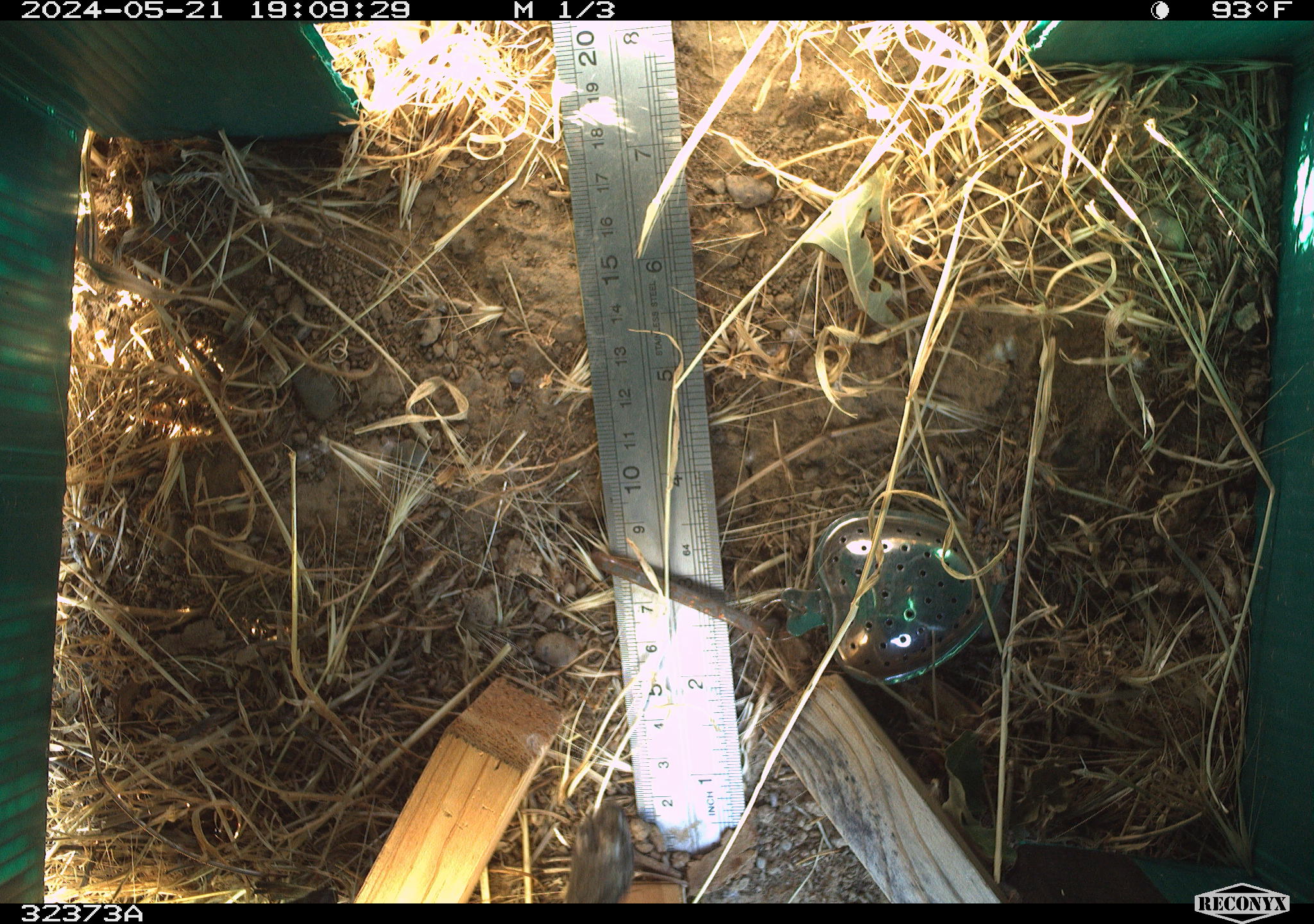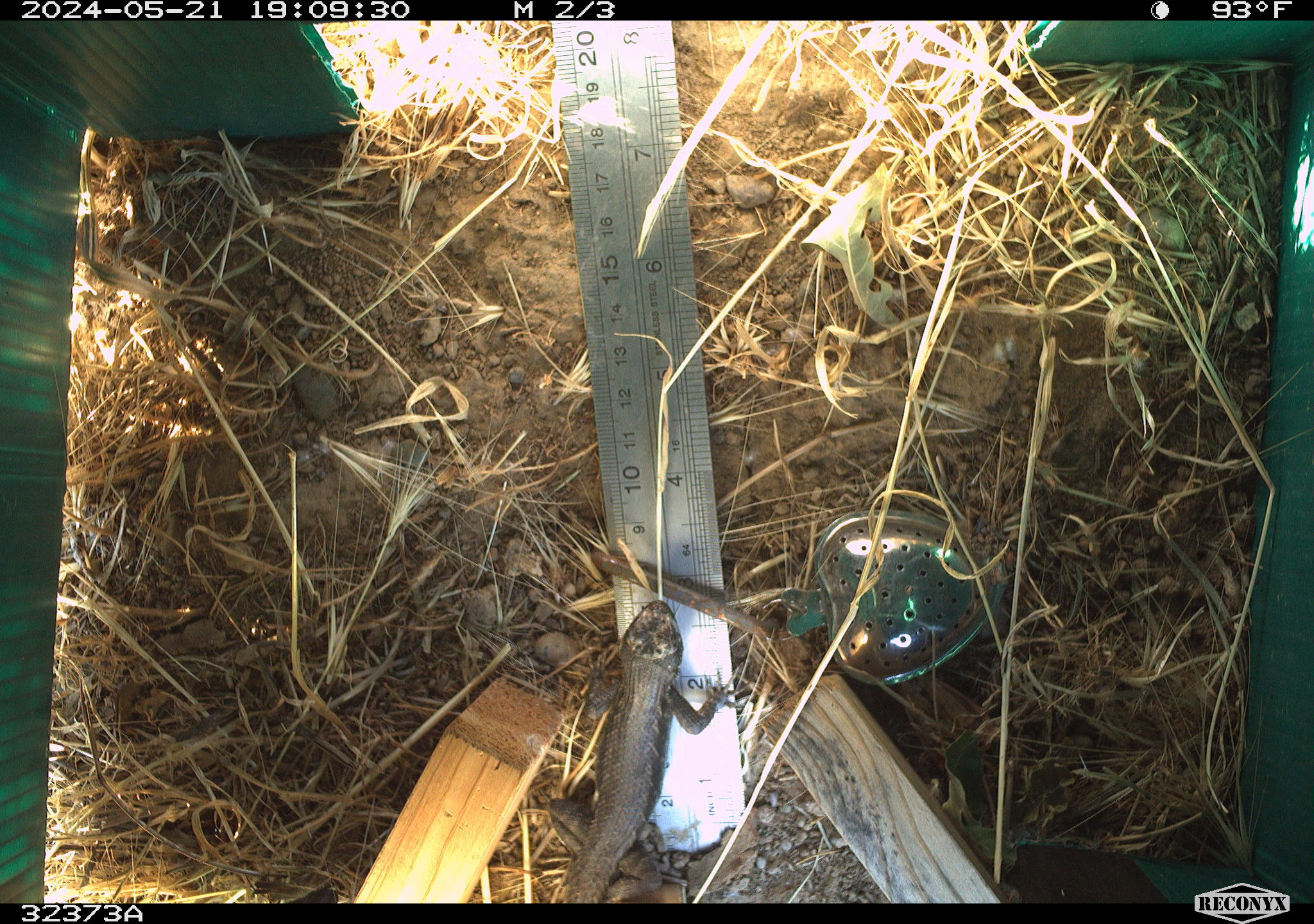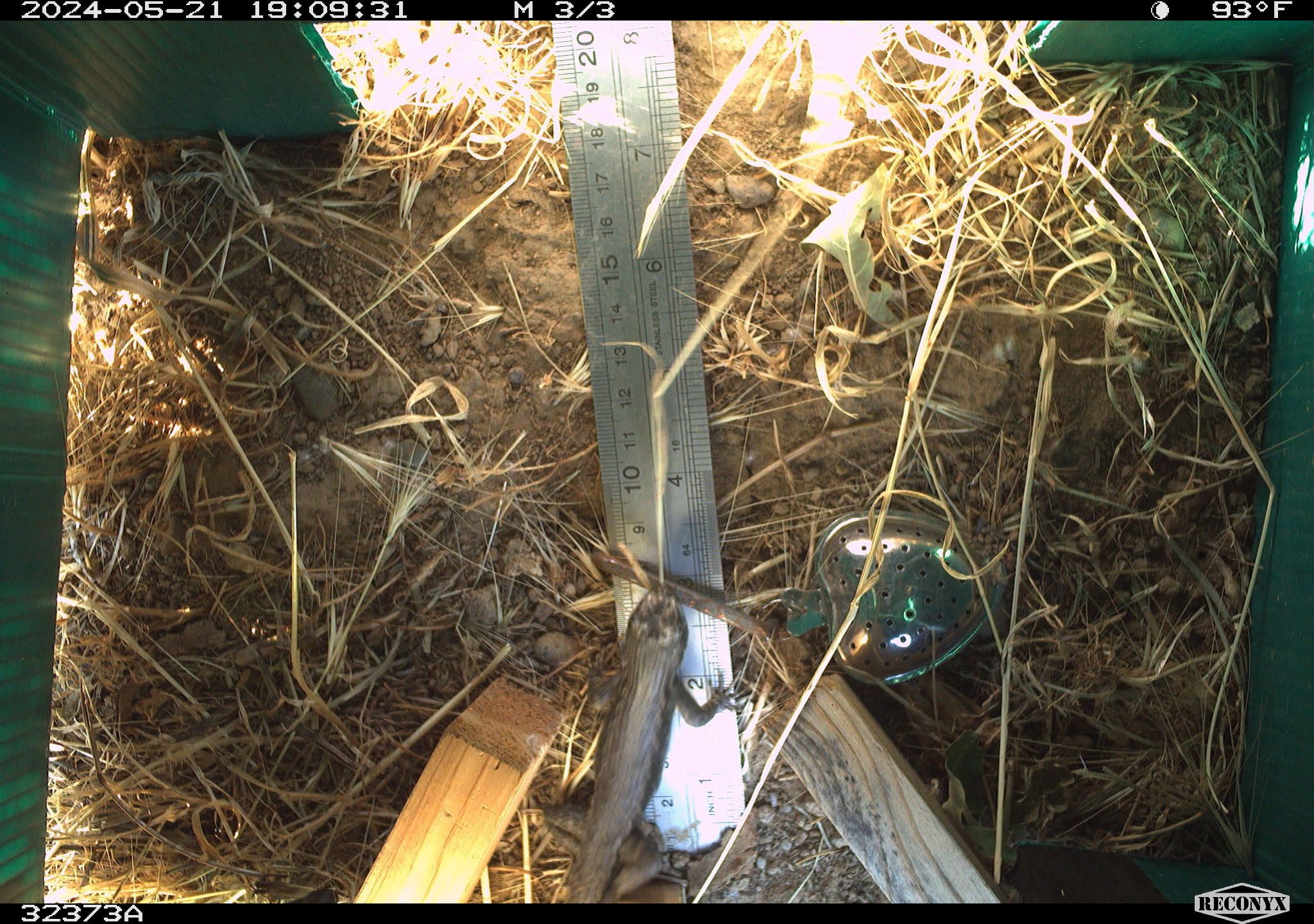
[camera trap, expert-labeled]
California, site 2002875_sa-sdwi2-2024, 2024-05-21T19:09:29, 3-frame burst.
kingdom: Animalia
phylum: Chordata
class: Reptilia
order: Squamata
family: Phrynosomatidae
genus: Sceloporus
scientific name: Sceloporus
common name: spiny lizards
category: sceloporus species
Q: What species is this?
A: Sceloporus species (spiny lizards) (Sceloporus).